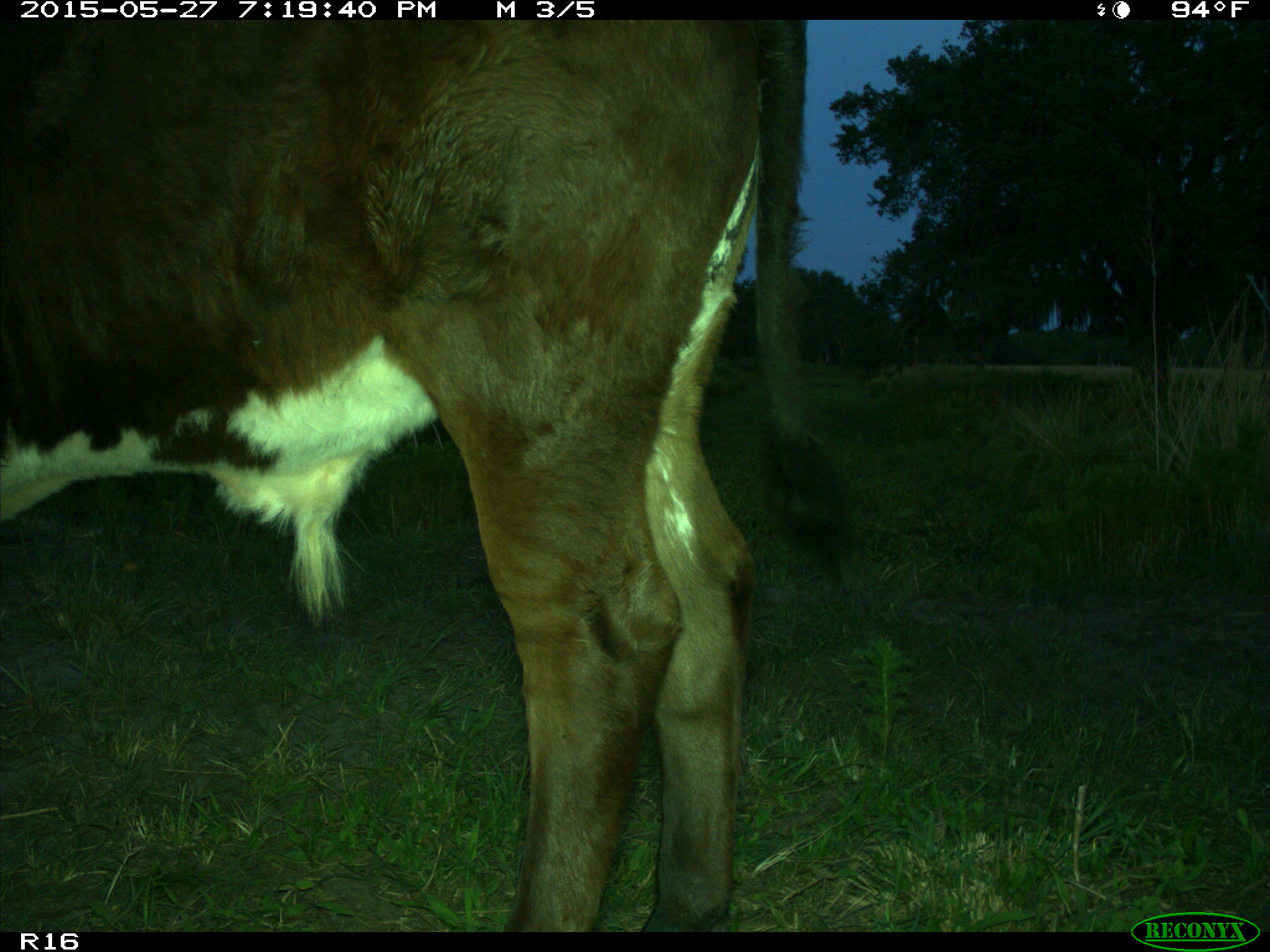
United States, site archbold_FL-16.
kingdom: Animalia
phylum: Chordata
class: Mammalia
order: Artiodactyla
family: Bovidae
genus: Bos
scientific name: Bos taurus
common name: domestic cow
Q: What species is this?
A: Bos taurus (domestic cow).